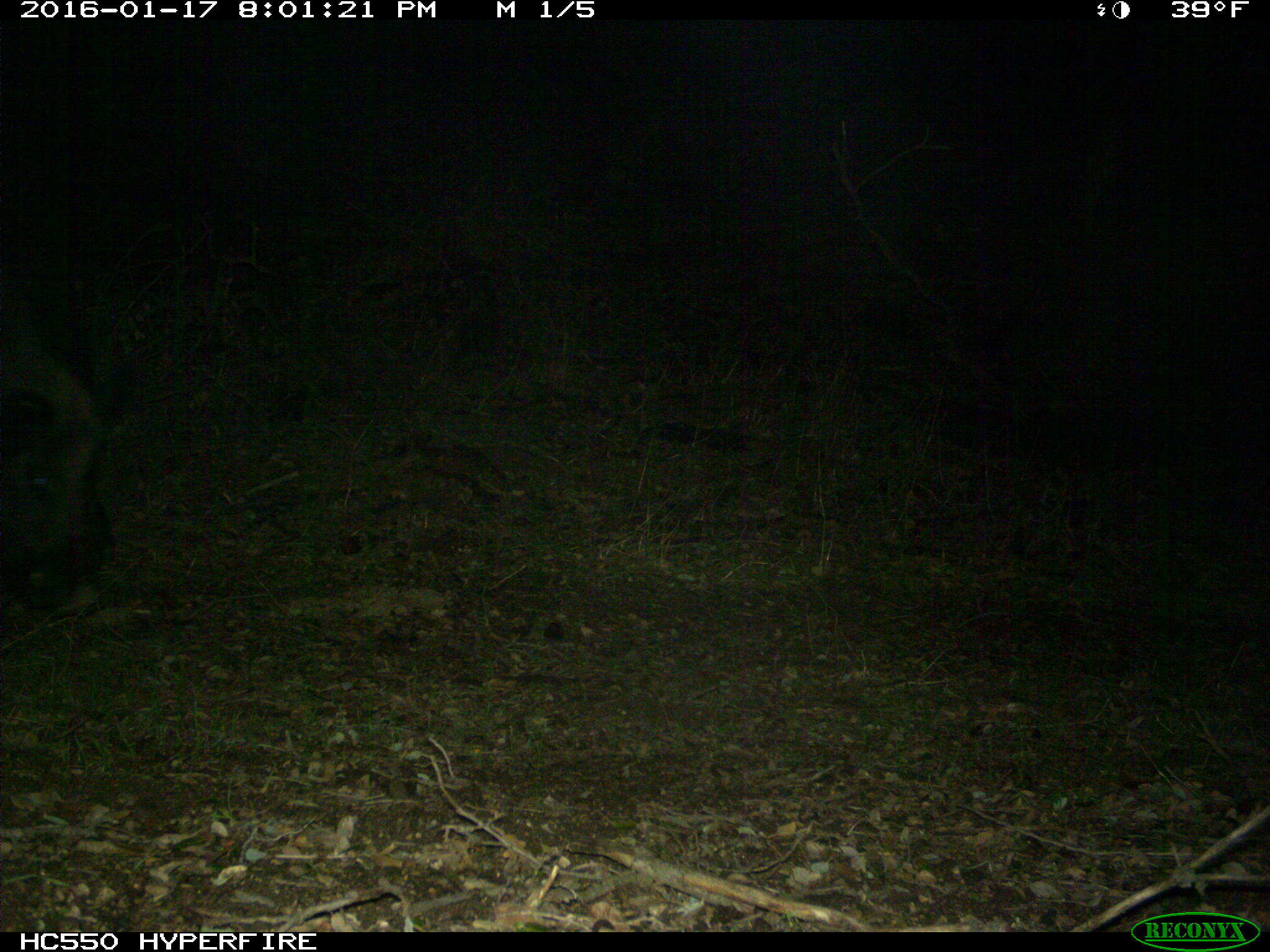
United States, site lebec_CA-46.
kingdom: Animalia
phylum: Chordata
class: Mammalia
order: Artiodactyla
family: Suidae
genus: Sus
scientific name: Sus scrofa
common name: wild boar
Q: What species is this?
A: Sus scrofa (wild boar).